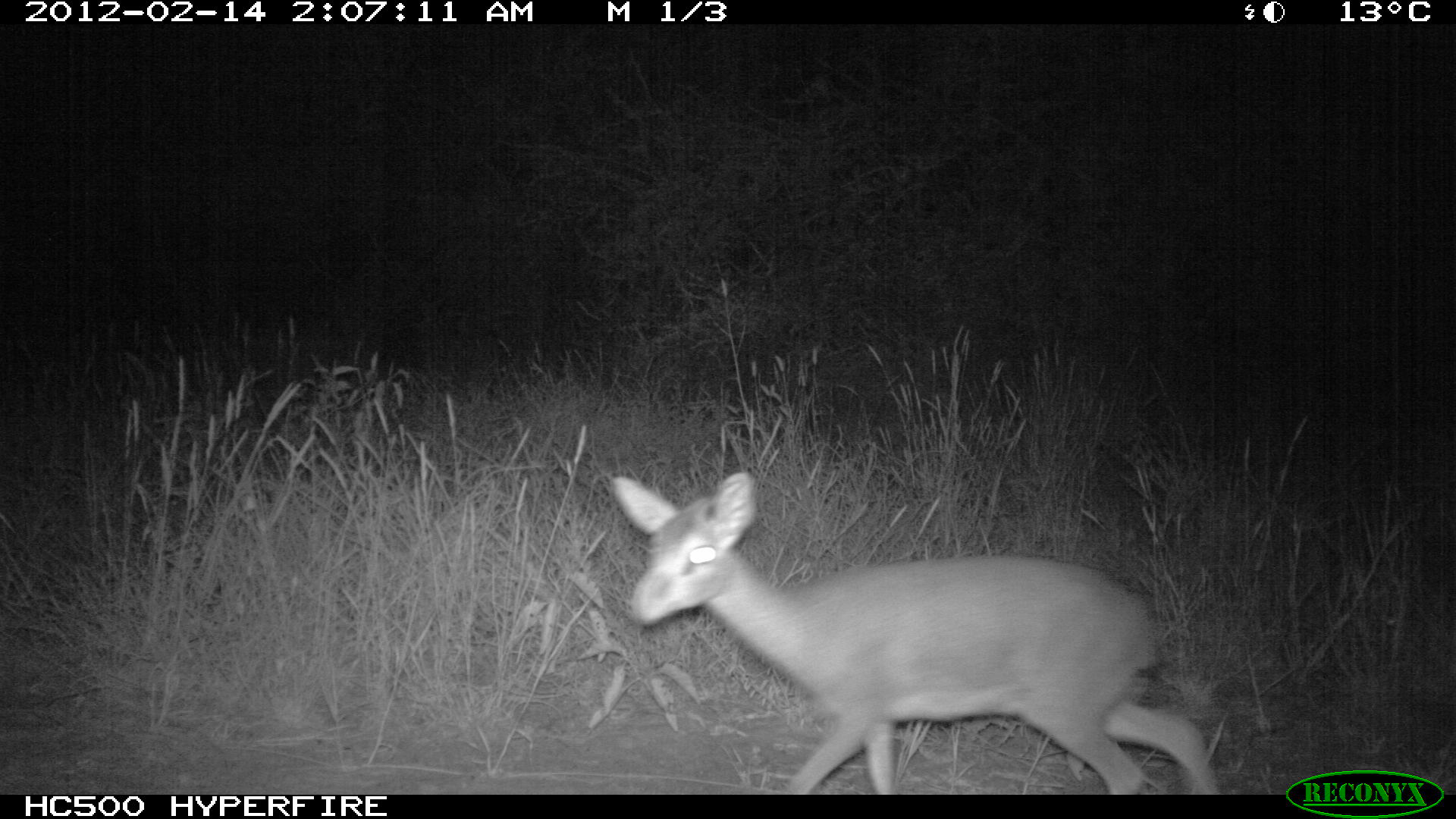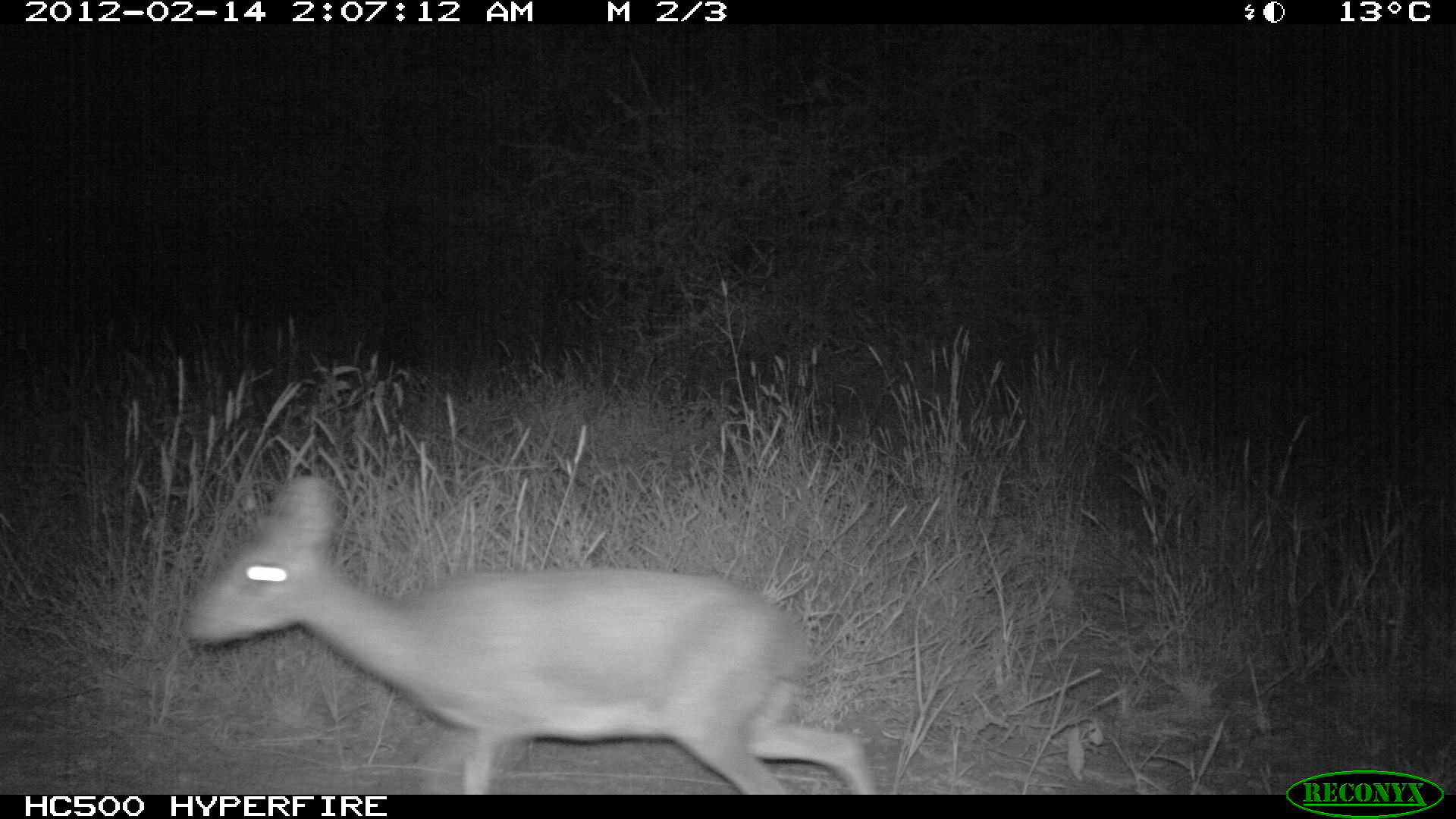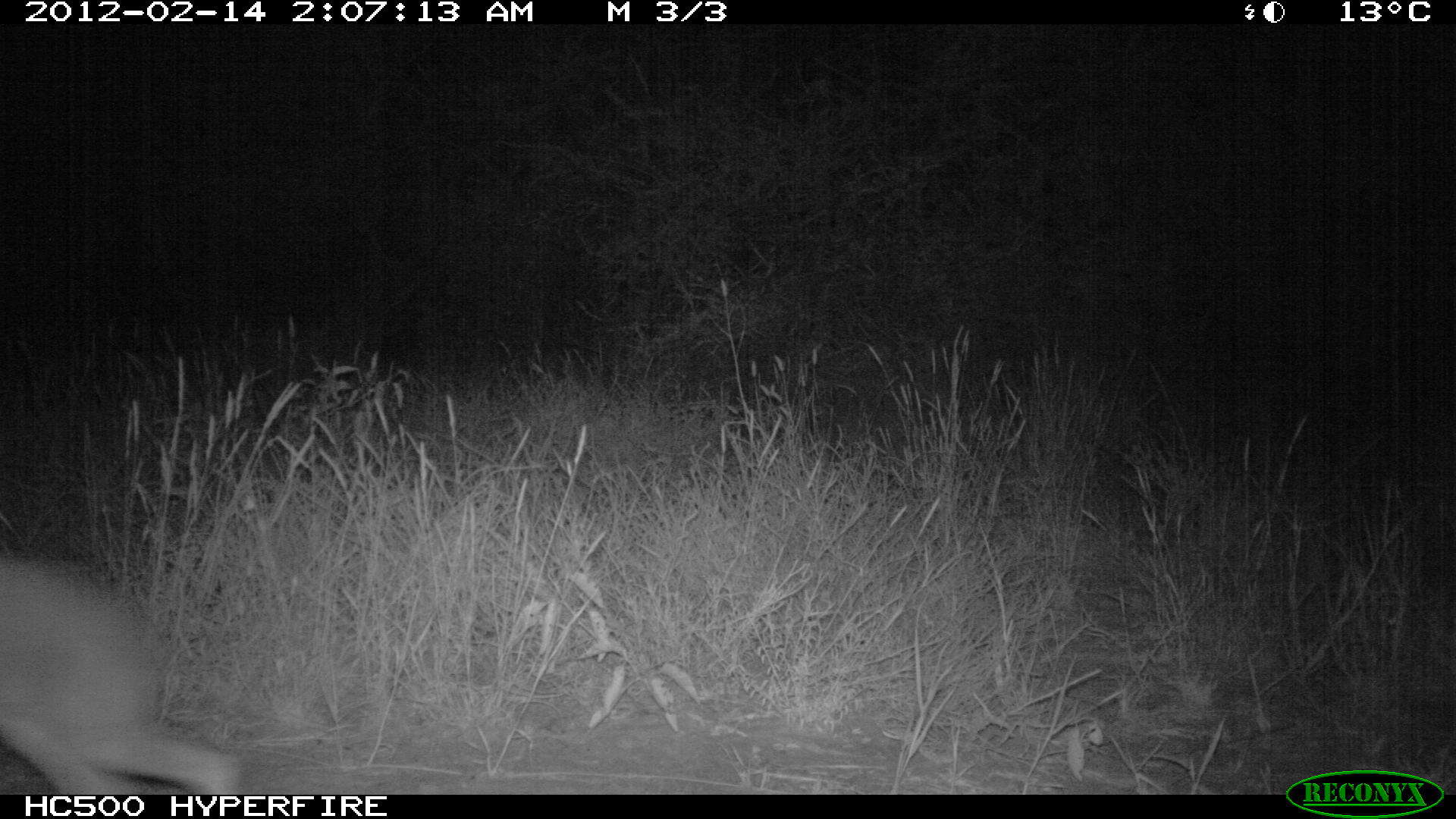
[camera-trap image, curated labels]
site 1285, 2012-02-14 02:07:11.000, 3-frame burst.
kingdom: Animalia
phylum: Chordata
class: Mammalia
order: Artiodactyla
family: Bovidae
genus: Madoqua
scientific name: Madoqua guentheri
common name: günther's dik-dik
Madoqua guentheri (günther's dik-dik), count 1.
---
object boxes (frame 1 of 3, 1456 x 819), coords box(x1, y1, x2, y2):
madoqua guentheri: box(604, 468, 1225, 792)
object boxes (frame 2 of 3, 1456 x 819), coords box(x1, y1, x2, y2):
madoqua guentheri: box(177, 474, 880, 794)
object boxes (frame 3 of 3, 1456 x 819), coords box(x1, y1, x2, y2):
madoqua guentheri: box(0, 554, 249, 794)